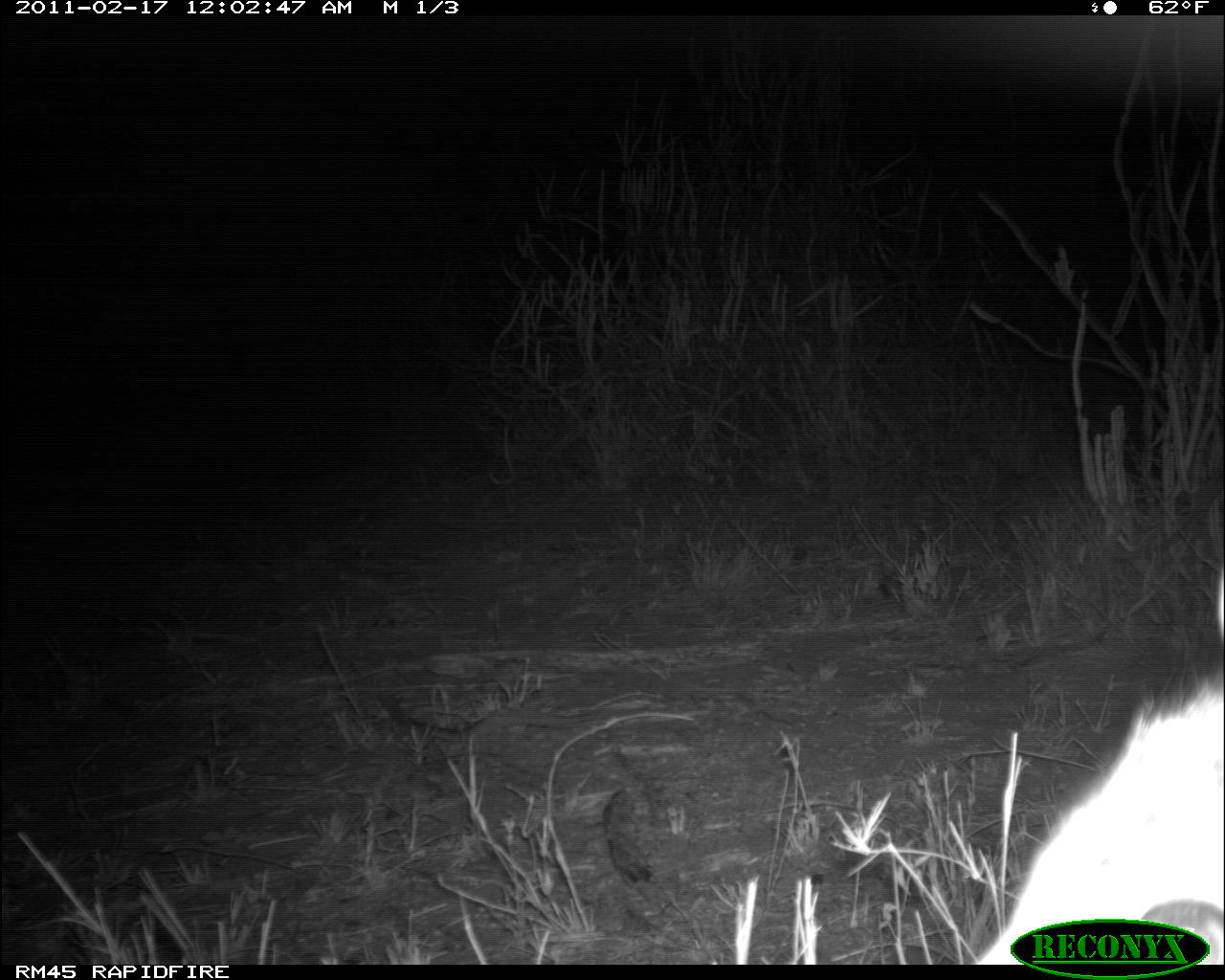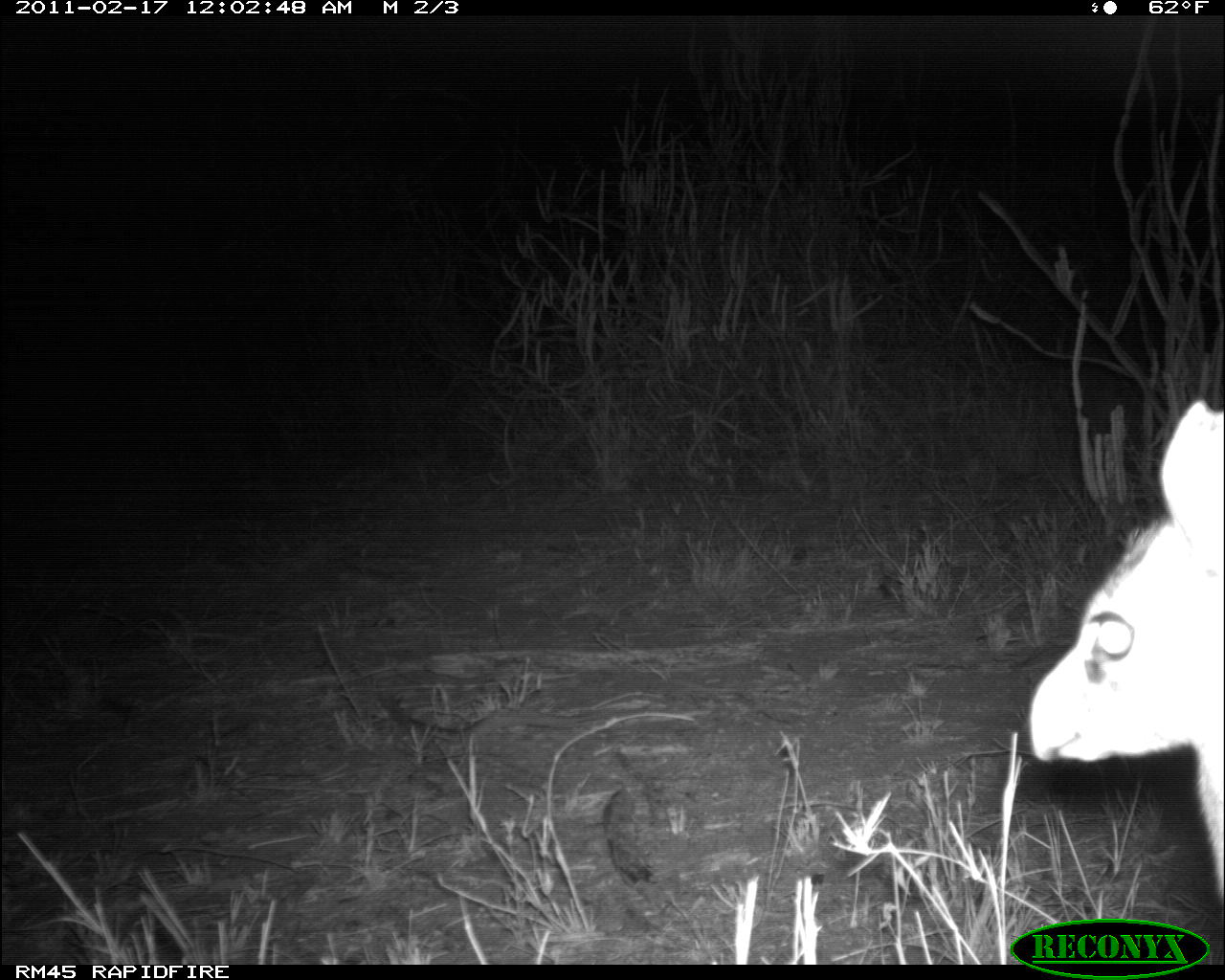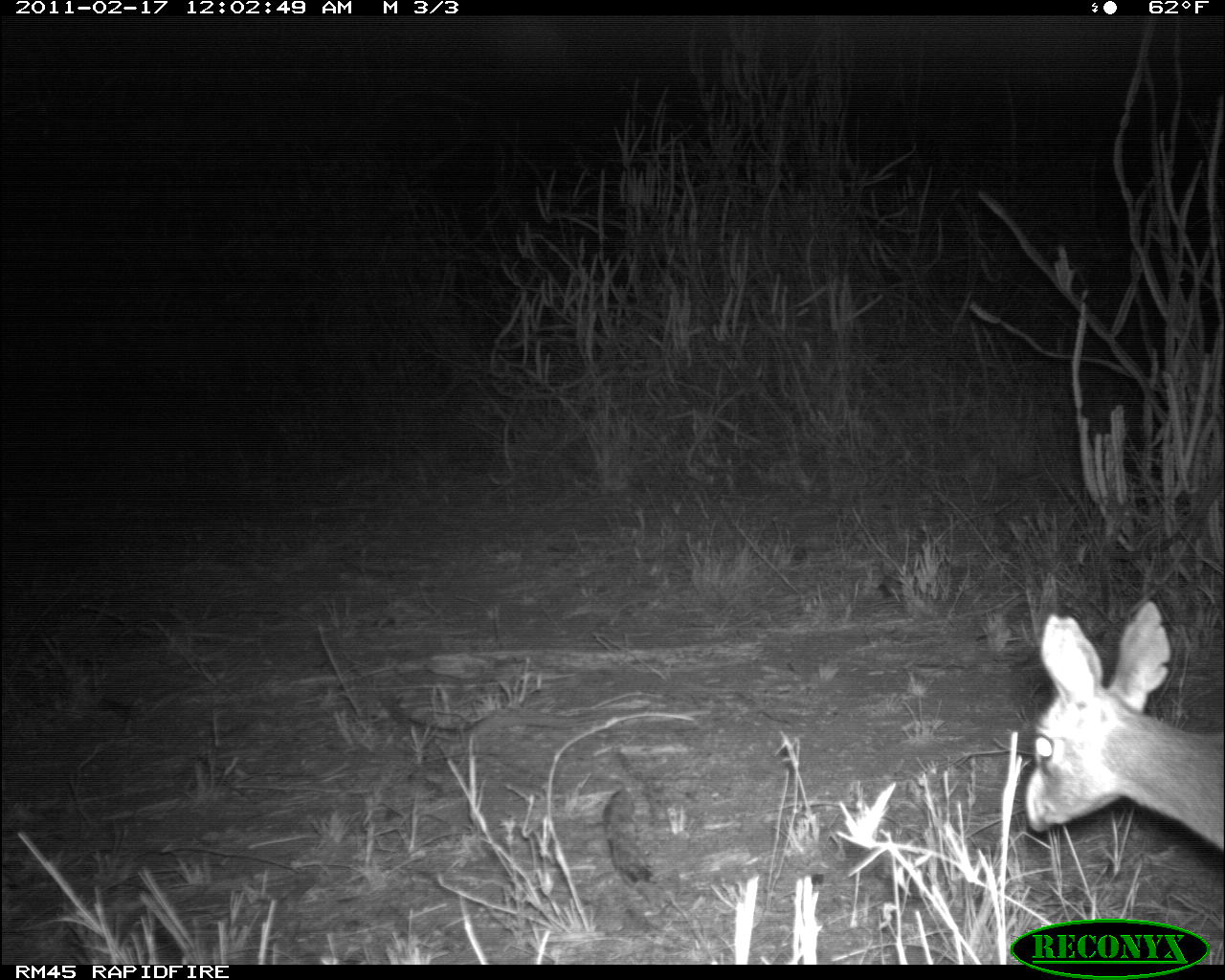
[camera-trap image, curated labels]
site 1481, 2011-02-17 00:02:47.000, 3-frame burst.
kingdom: Animalia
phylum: Chordata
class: Mammalia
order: Artiodactyla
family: Bovidae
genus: Madoqua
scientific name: Madoqua guentheri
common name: günther's dik-dik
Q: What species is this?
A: Madoqua guentheri (günther's dik-dik).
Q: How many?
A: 1.